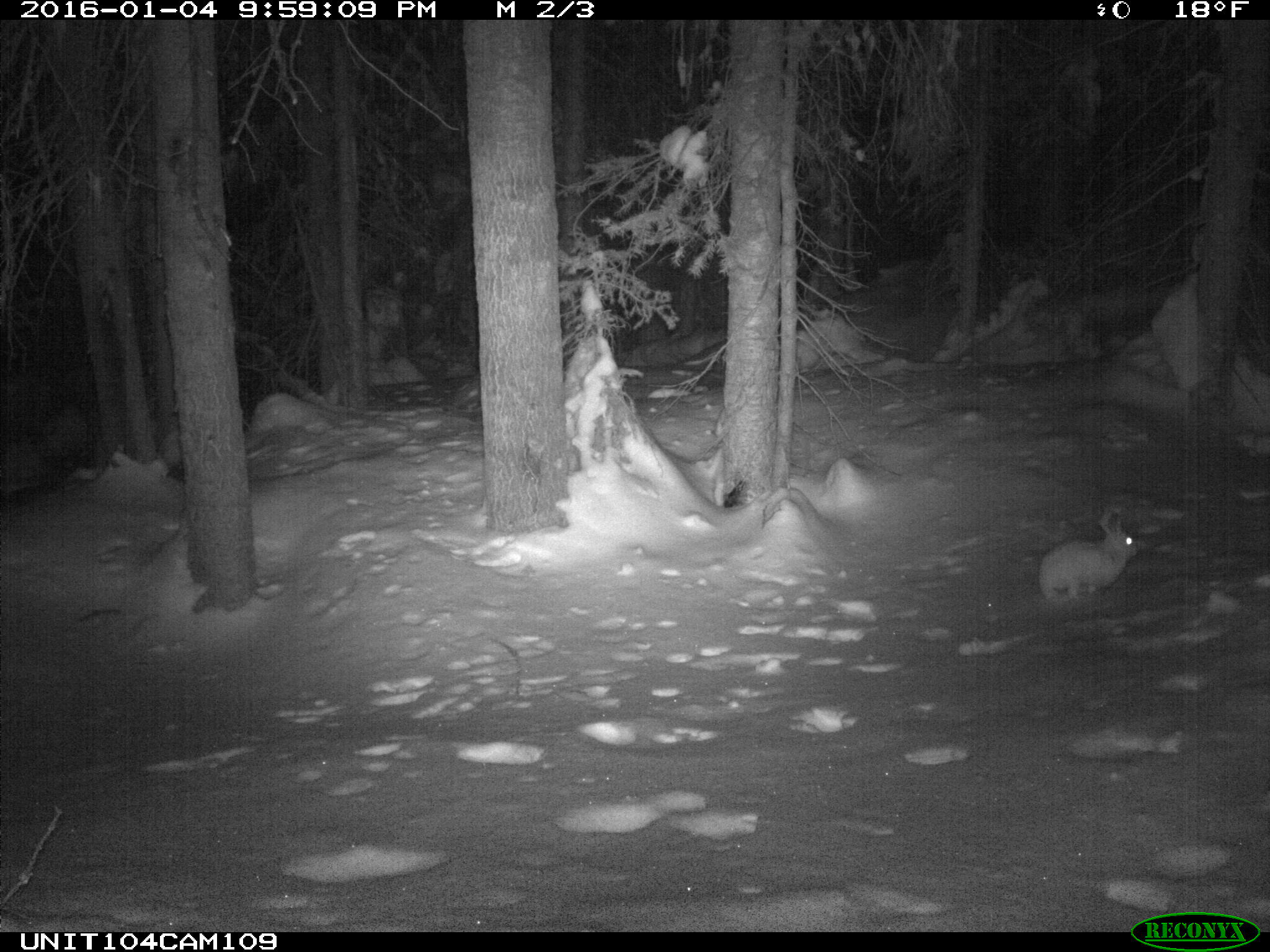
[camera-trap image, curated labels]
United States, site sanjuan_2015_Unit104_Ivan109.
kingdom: Animalia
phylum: Chordata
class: Mammalia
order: Lagomorpha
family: Leporidae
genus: Lepus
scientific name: Lepus americanus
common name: snowshoe hare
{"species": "Lepus americanus (snowshoe hare)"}